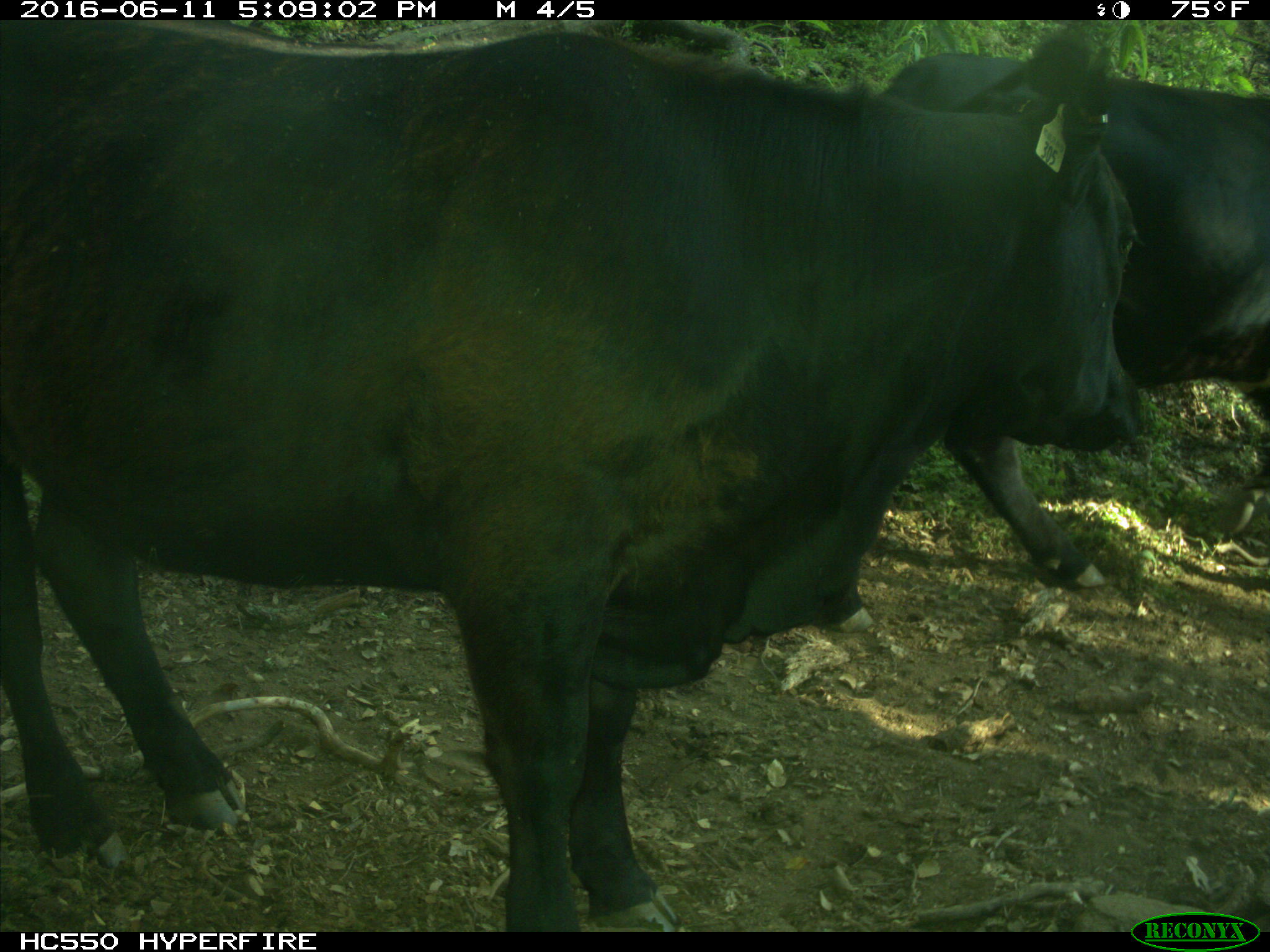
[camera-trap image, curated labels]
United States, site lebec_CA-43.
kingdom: Animalia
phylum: Chordata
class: Mammalia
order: Artiodactyla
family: Bovidae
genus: Bos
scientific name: Bos taurus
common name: domestic cow